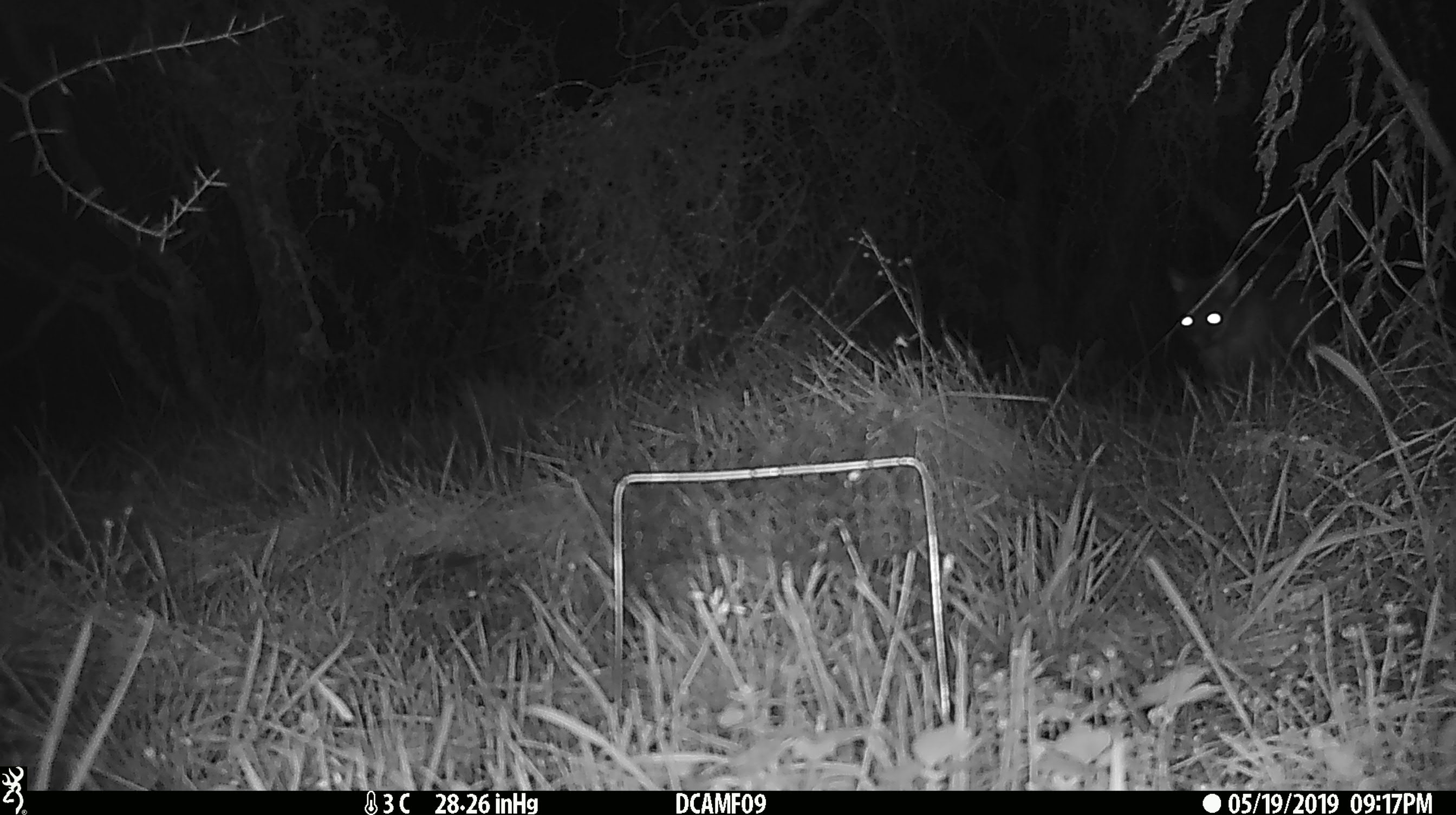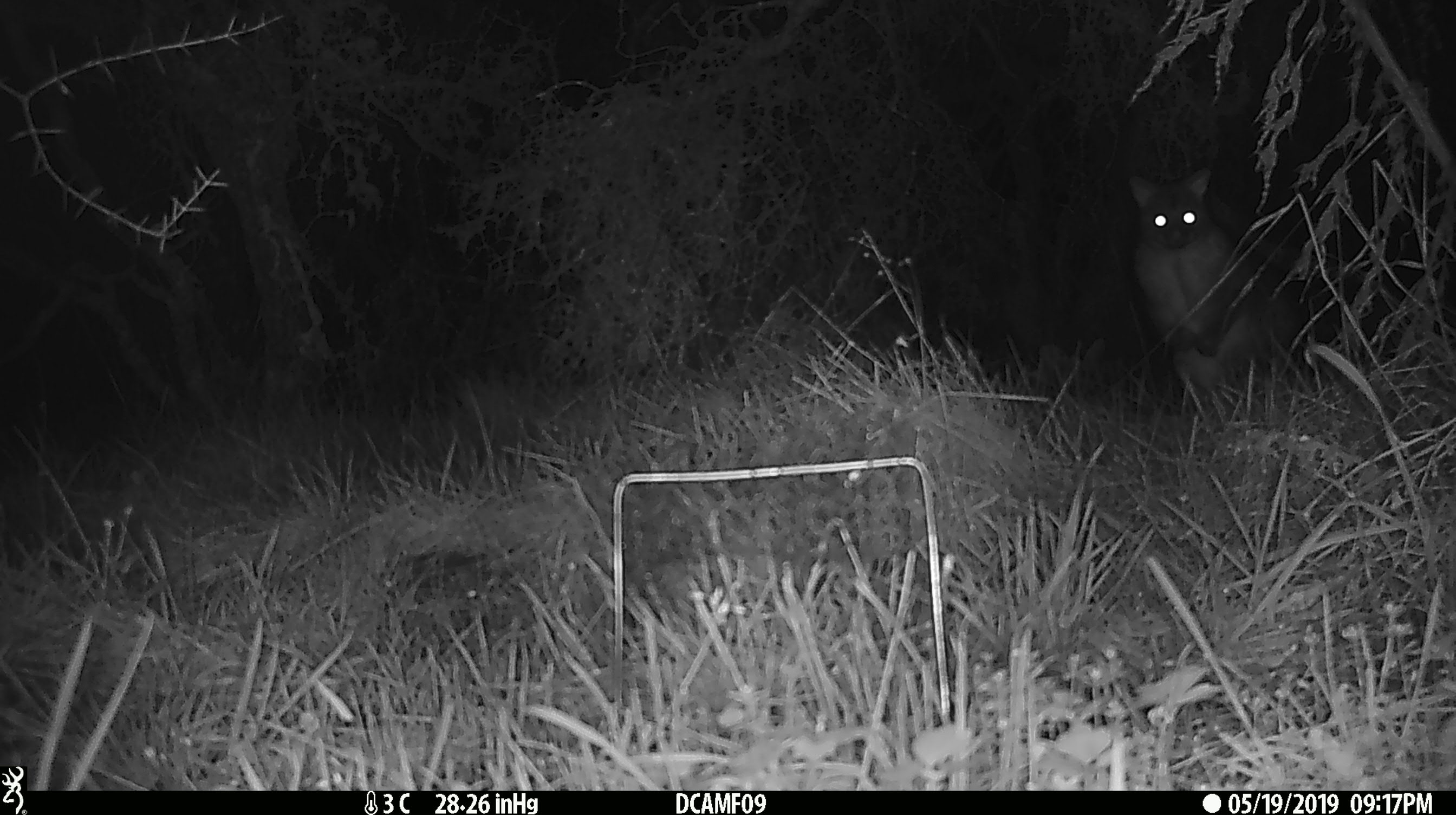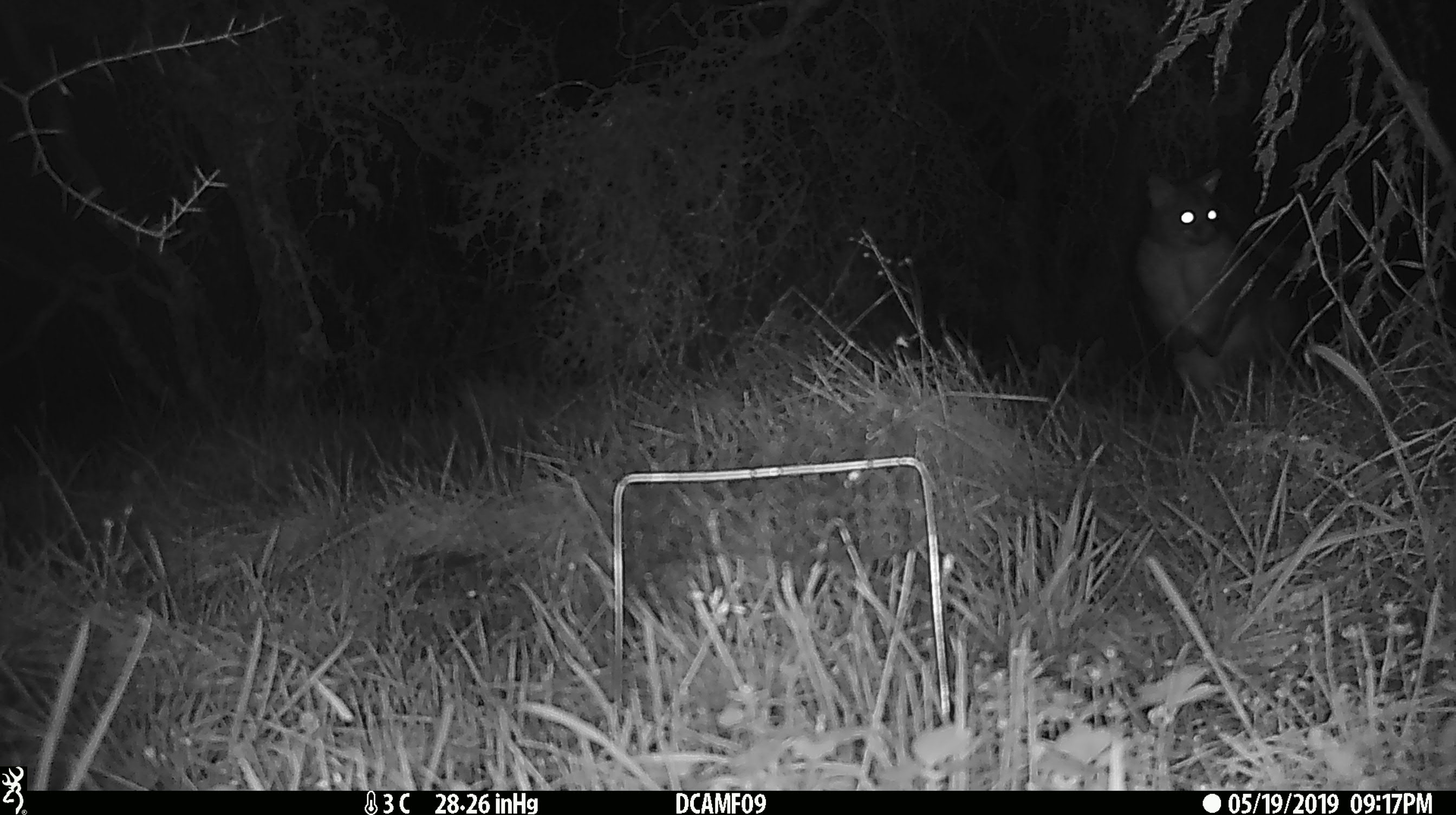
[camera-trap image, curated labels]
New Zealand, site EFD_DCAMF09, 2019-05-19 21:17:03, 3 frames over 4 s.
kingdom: Animalia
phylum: Chordata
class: Mammalia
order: Diprotodontia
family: Phalangeridae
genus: Trichosurus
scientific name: Trichosurus vulpecula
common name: common brushtail possum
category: possum